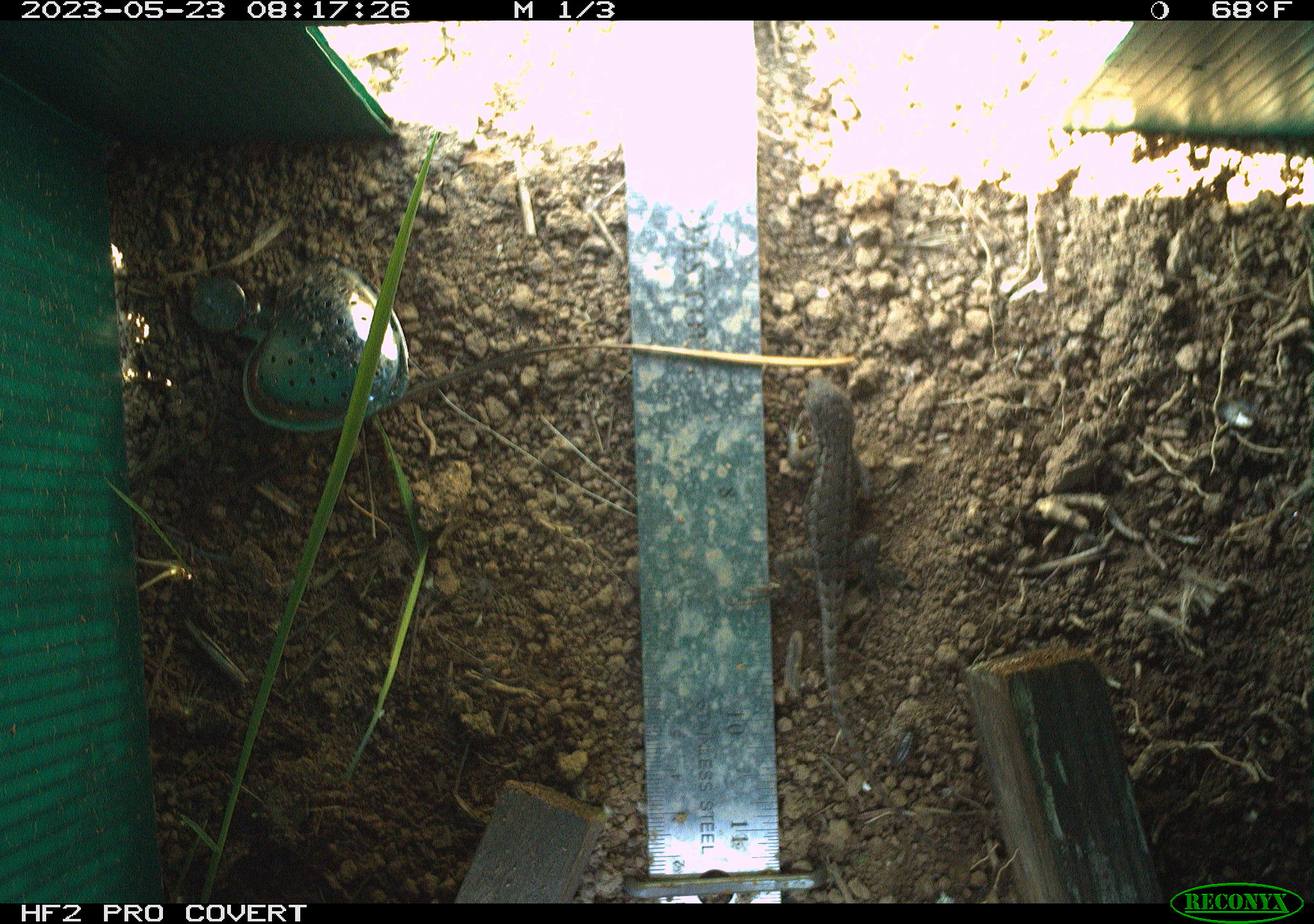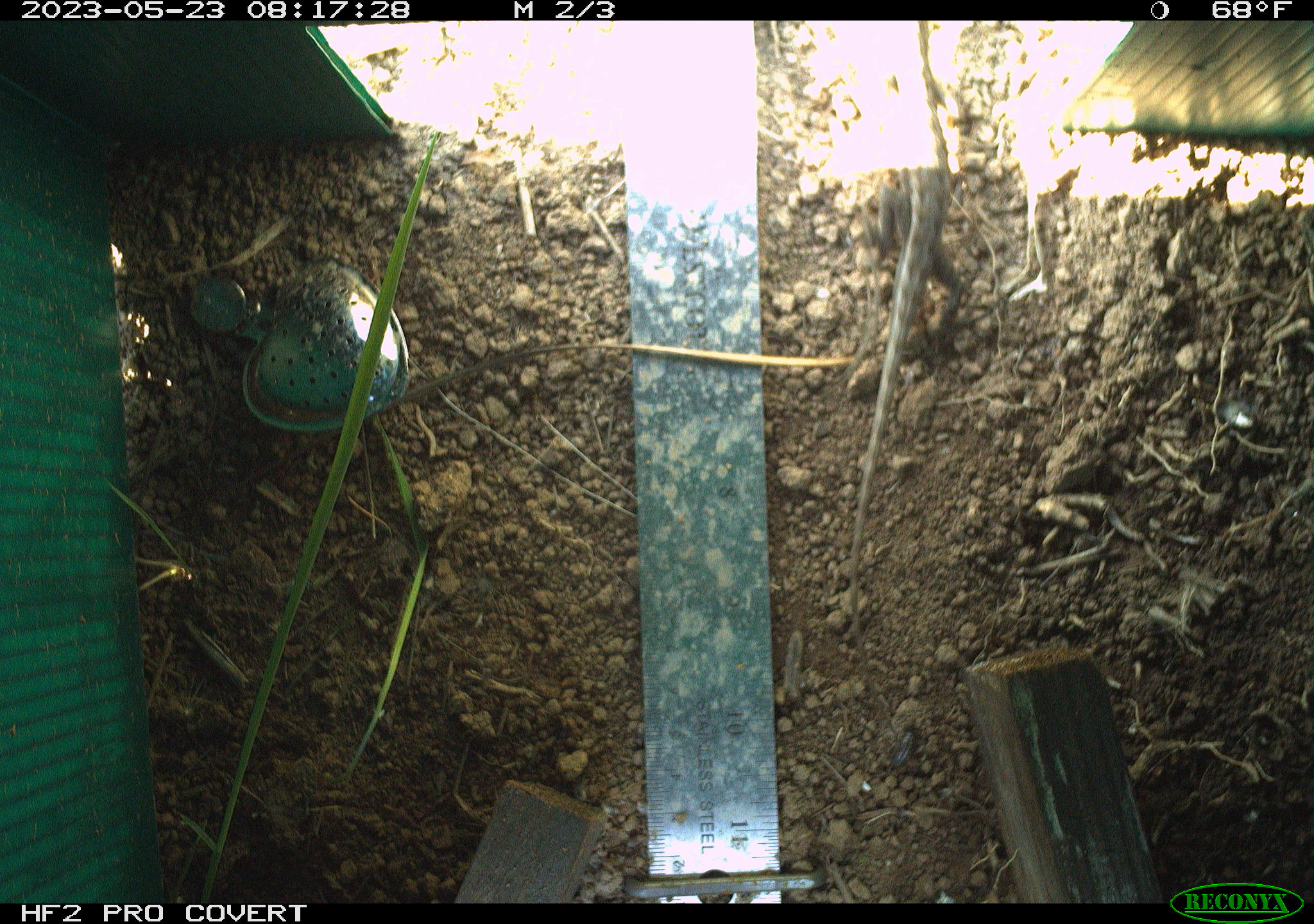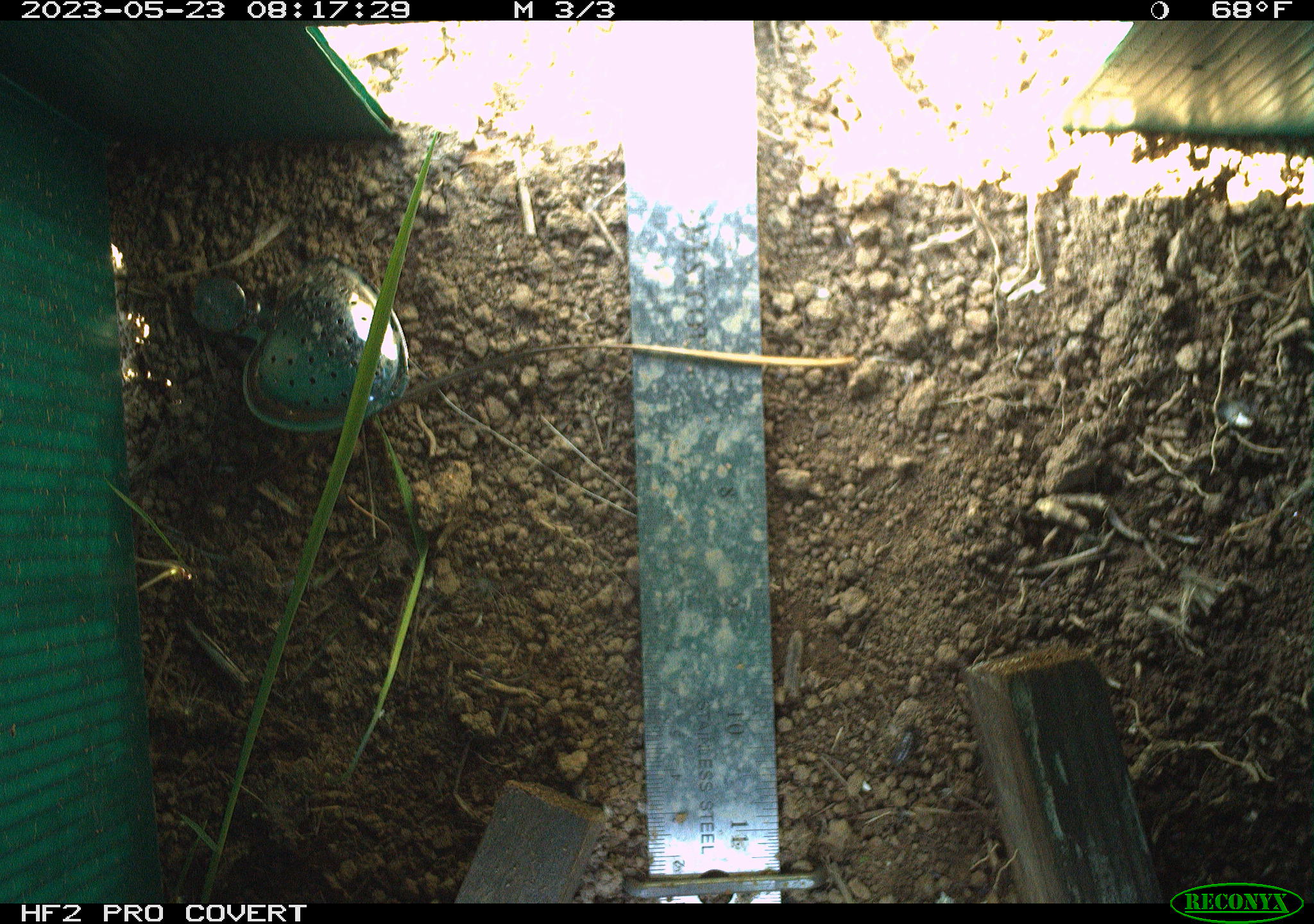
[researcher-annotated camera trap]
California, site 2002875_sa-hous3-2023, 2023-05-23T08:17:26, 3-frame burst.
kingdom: Animalia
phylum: Chordata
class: Reptilia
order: Squamata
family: Phrynosomatidae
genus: Sceloporus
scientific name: Sceloporus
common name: spiny lizards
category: sceloporus species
Sceloporus species (spiny lizards) (Sceloporus).